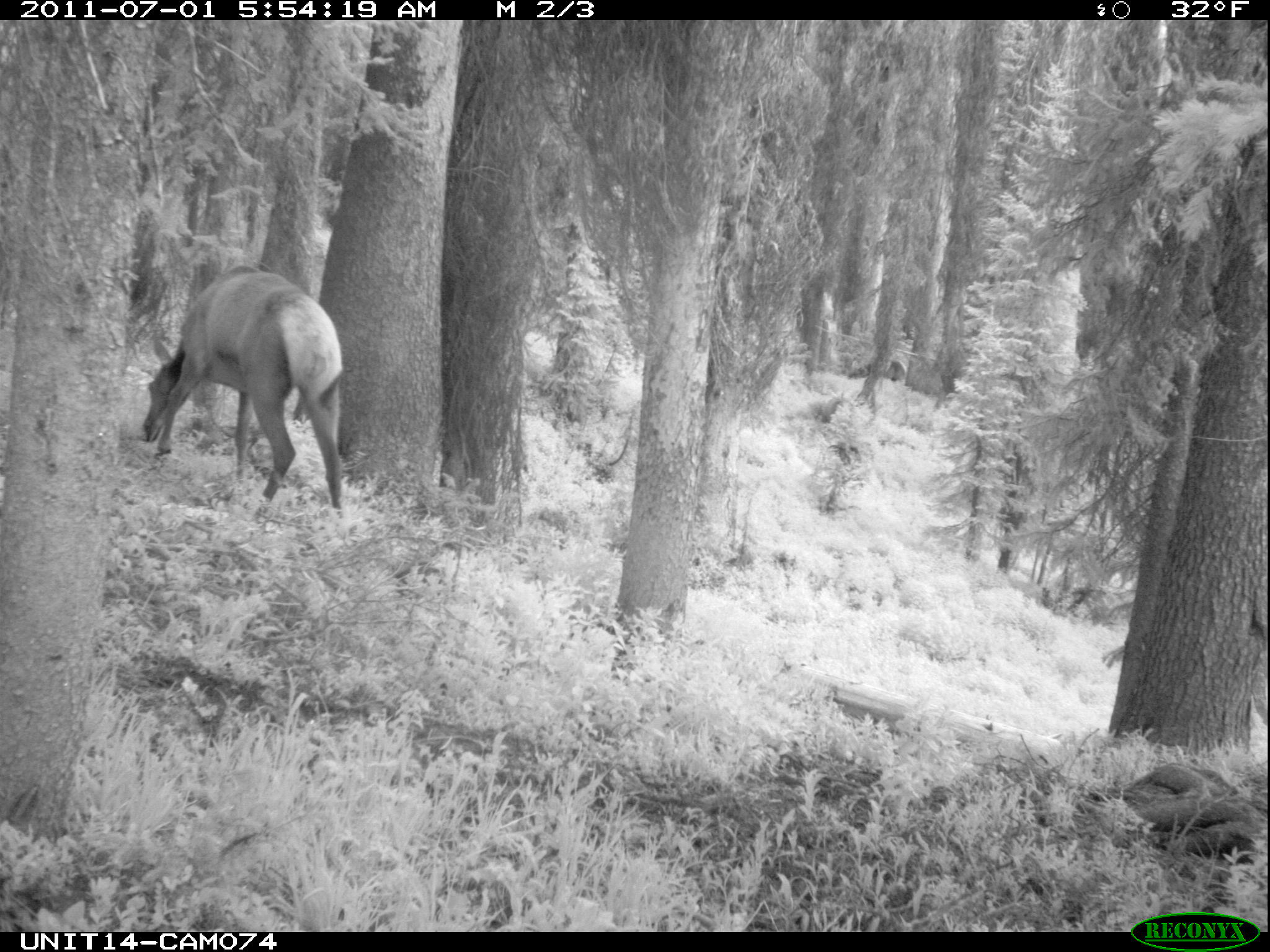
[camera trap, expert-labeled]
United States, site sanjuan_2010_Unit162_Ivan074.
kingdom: Animalia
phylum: Chordata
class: Mammalia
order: Artiodactyla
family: Cervidae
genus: Cervus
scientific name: Cervus elaphus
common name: red deer